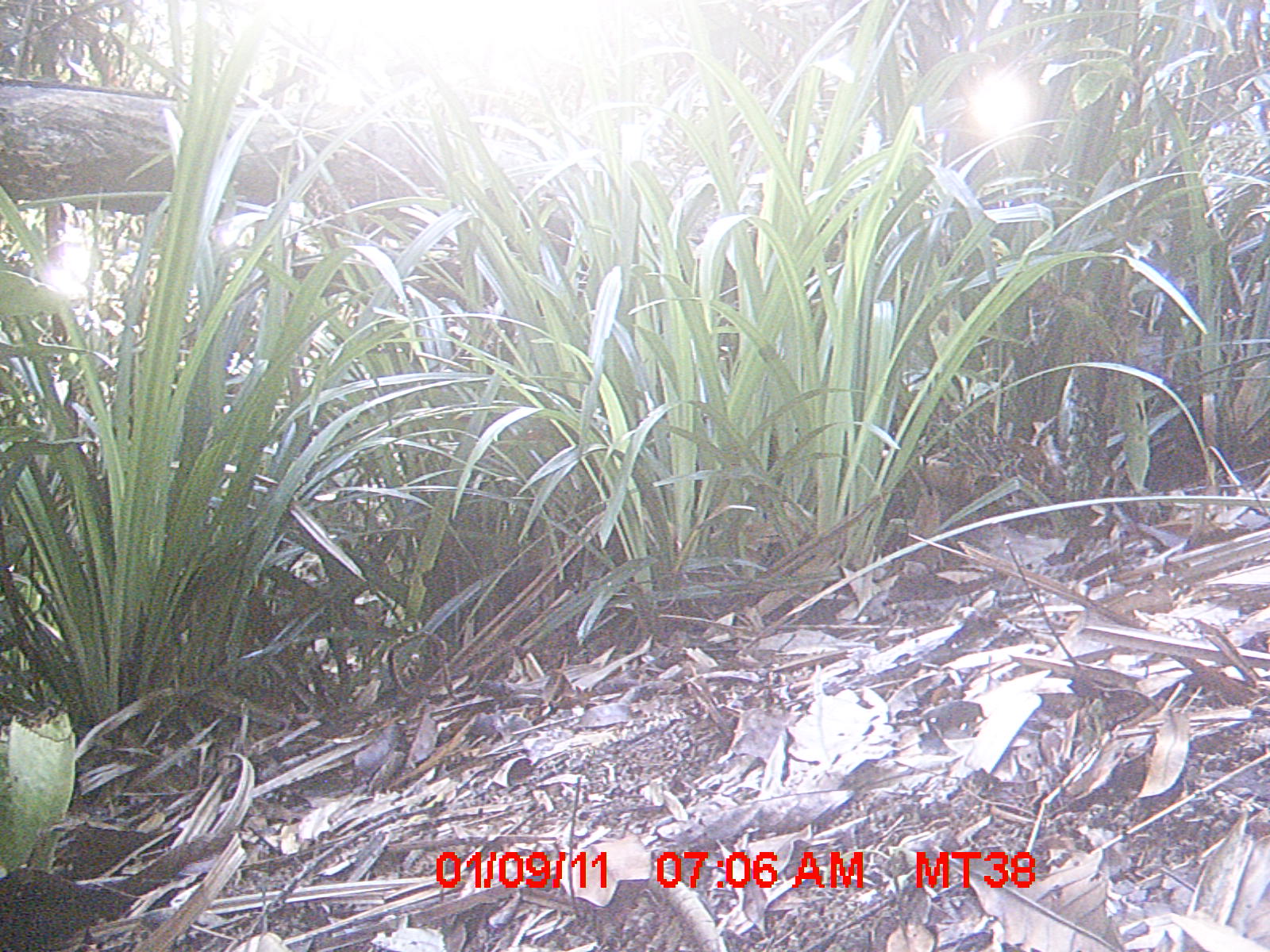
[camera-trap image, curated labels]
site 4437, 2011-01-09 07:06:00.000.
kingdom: Animalia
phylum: Chordata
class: Aves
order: Gruiformes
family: Sarothruridae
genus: Mentocrex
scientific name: Mentocrex kioloides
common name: madagascar wood rail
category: canirallus kioloides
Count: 1.